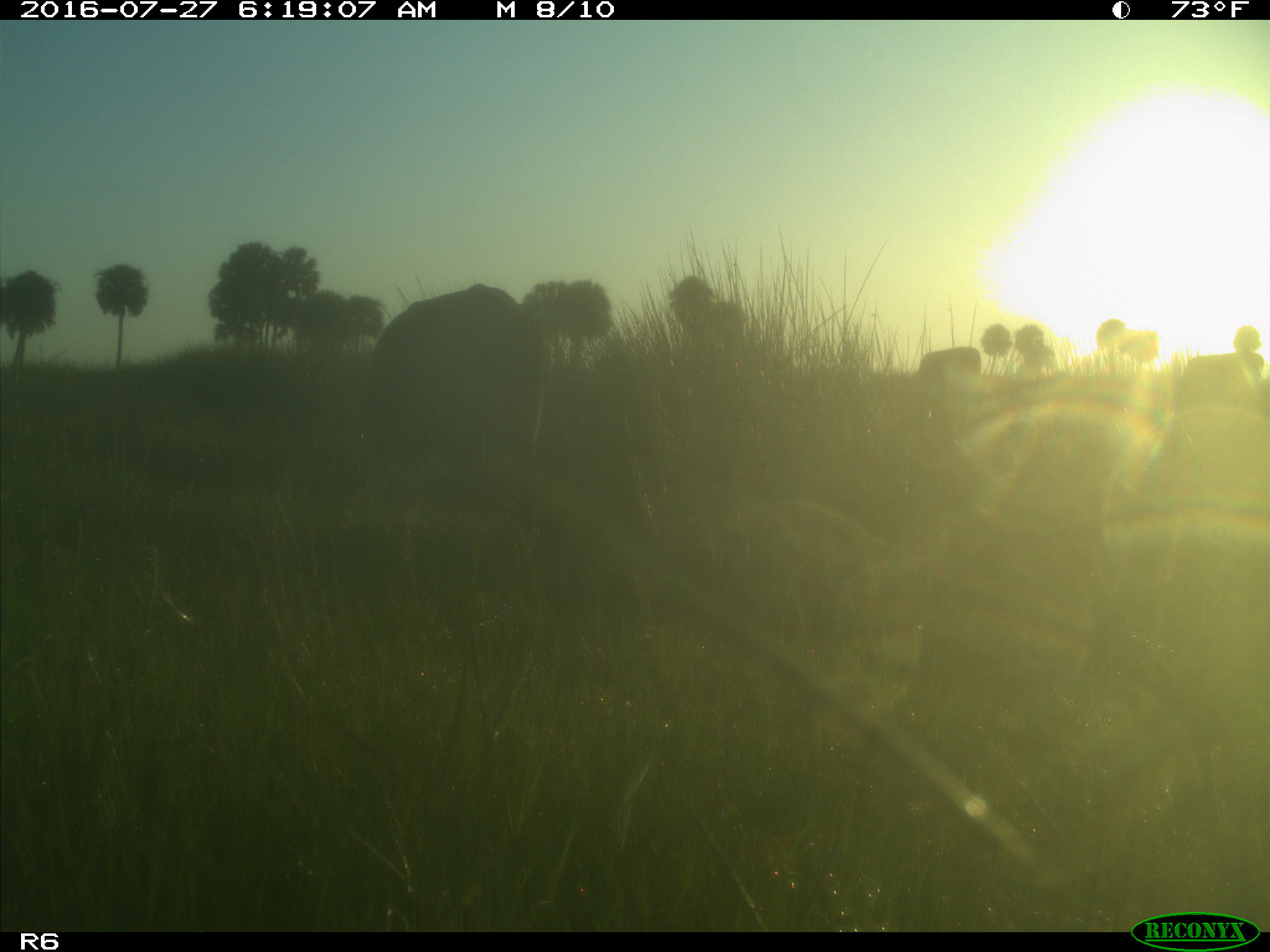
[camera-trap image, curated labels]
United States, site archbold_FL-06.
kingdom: Animalia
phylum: Chordata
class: Mammalia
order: Artiodactyla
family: Bovidae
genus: Bos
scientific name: Bos taurus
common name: domestic cow